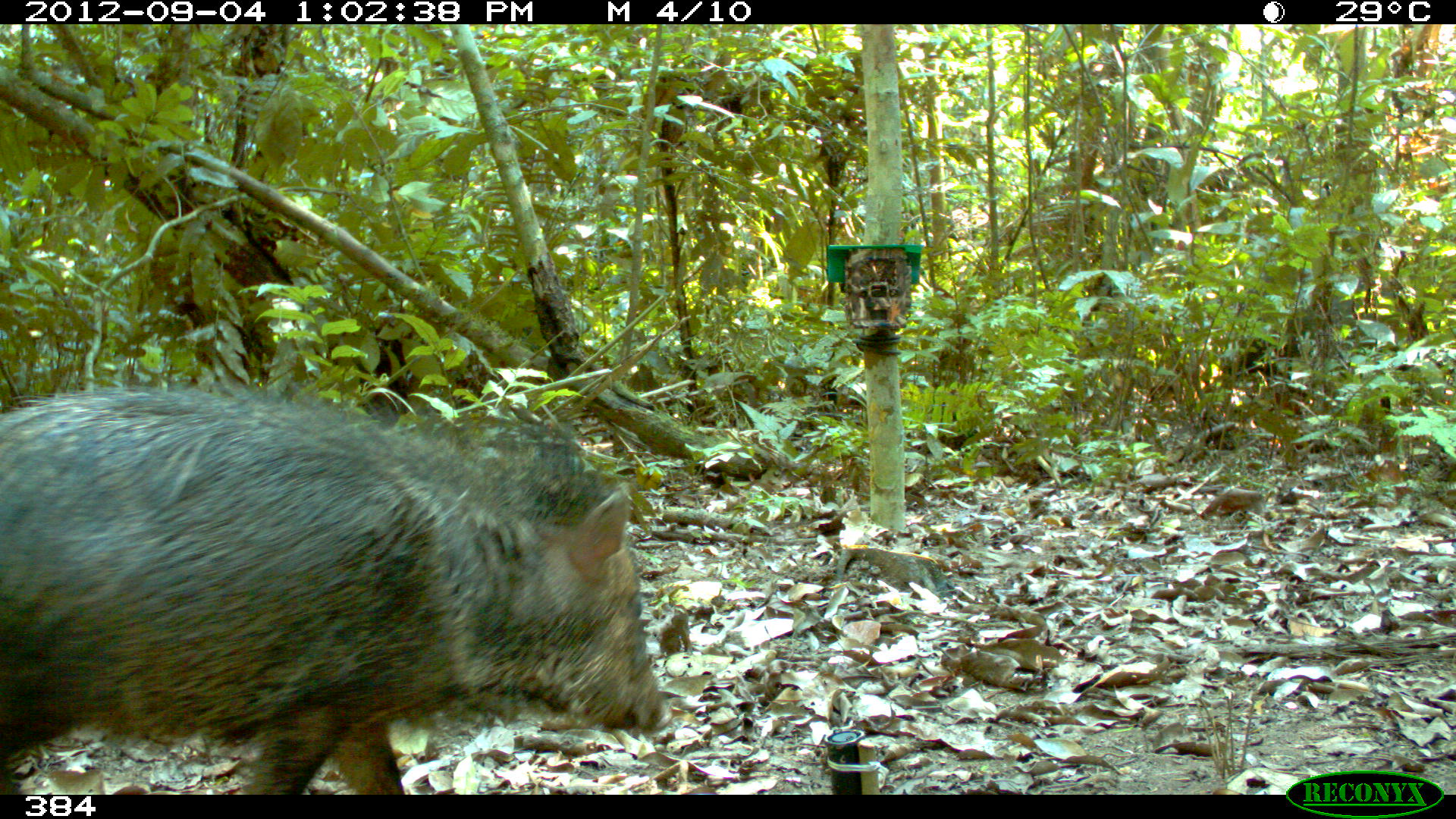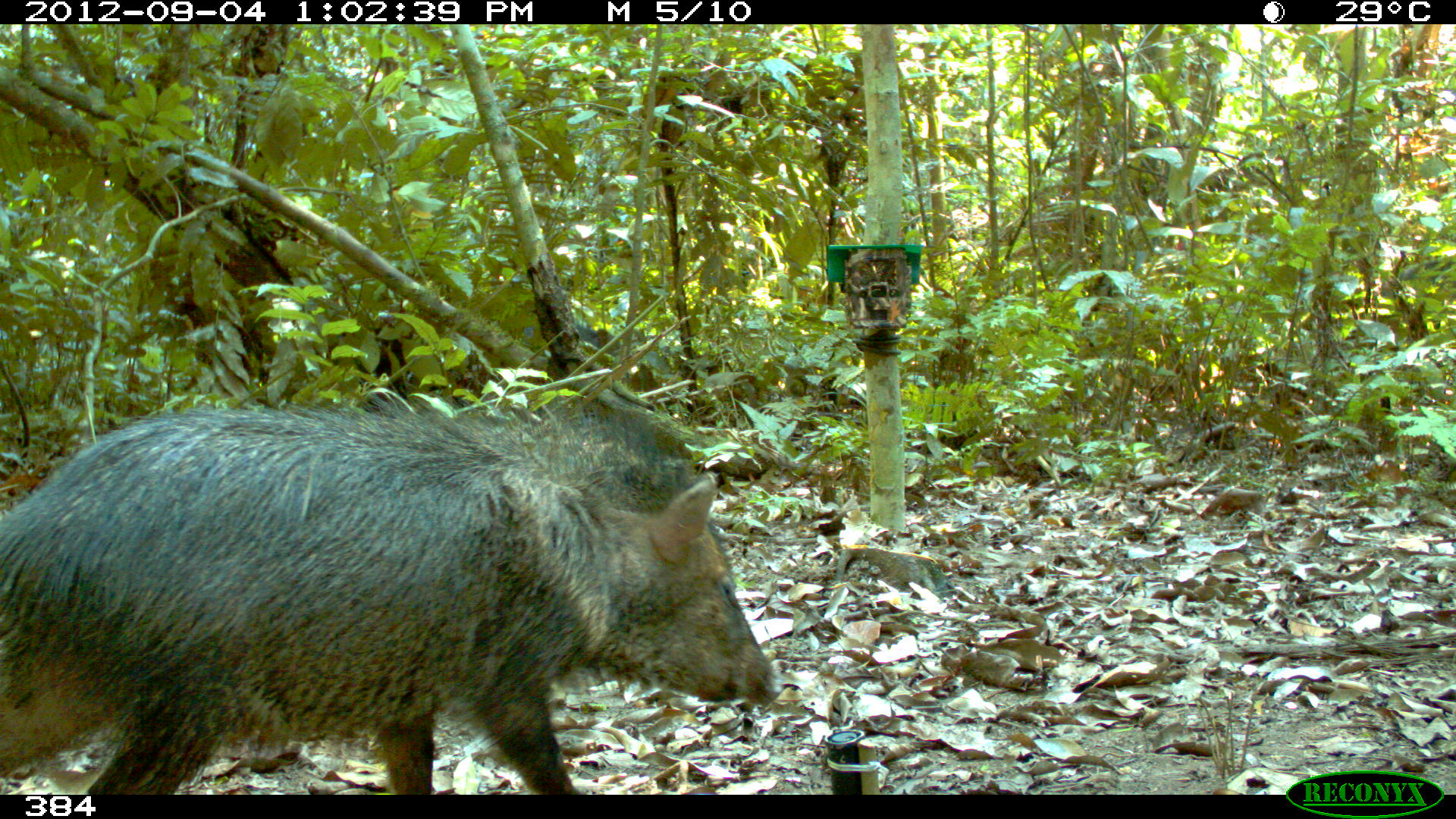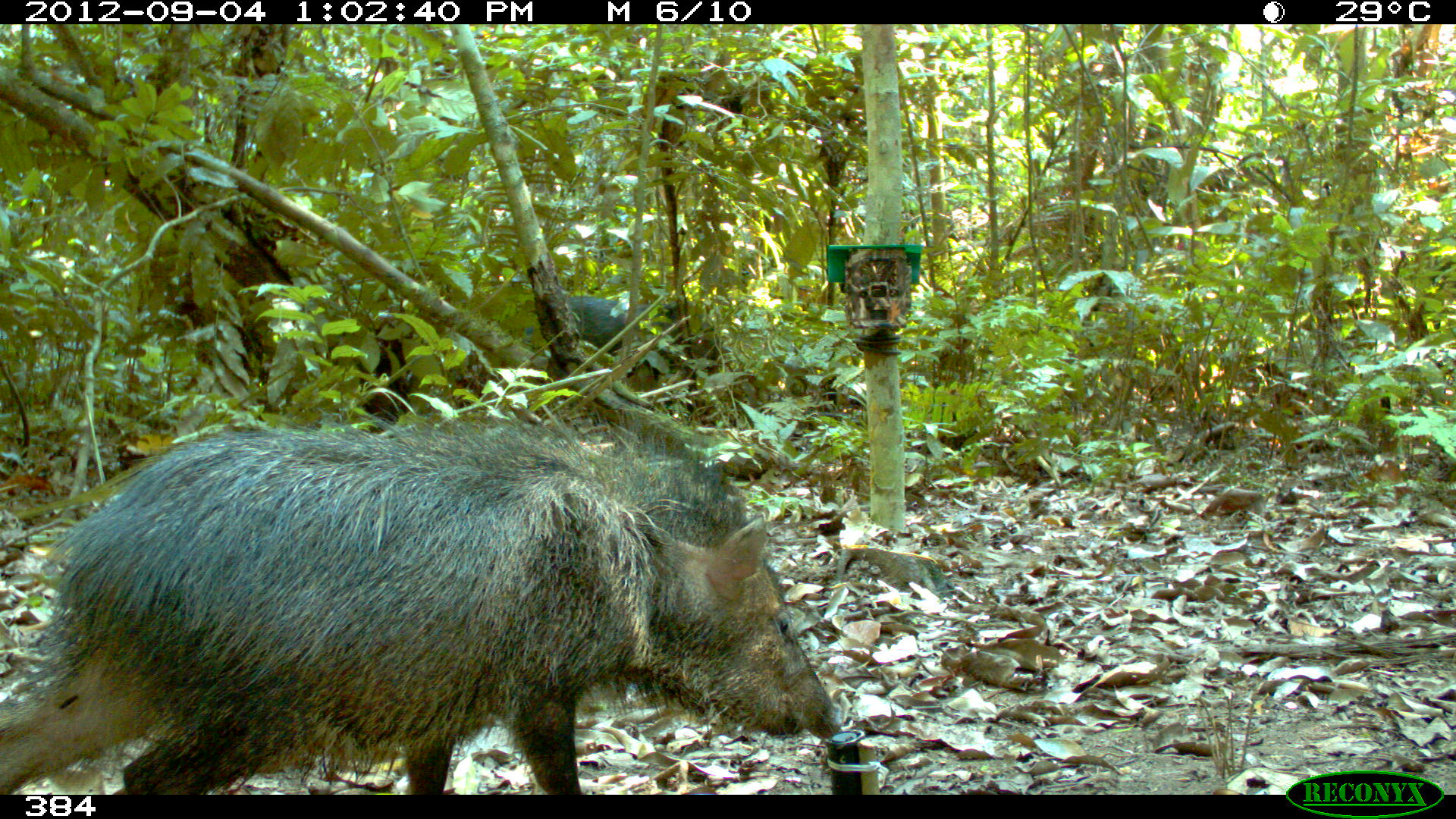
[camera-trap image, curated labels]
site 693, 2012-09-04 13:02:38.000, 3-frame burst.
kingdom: Animalia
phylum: Chordata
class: Mammalia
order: Artiodactyla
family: Tayassuidae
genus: Pecari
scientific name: Pecari tajacu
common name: collared peccary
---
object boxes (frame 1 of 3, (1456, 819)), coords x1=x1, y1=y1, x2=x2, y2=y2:
pecari tajacu: x1=0, y1=373, x2=674, y2=796; x1=1223, y1=314, x2=1352, y2=410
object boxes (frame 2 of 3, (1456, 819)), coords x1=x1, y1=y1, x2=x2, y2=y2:
pecari tajacu: x1=0, y1=381, x2=784, y2=794; x1=513, y1=320, x2=623, y2=366